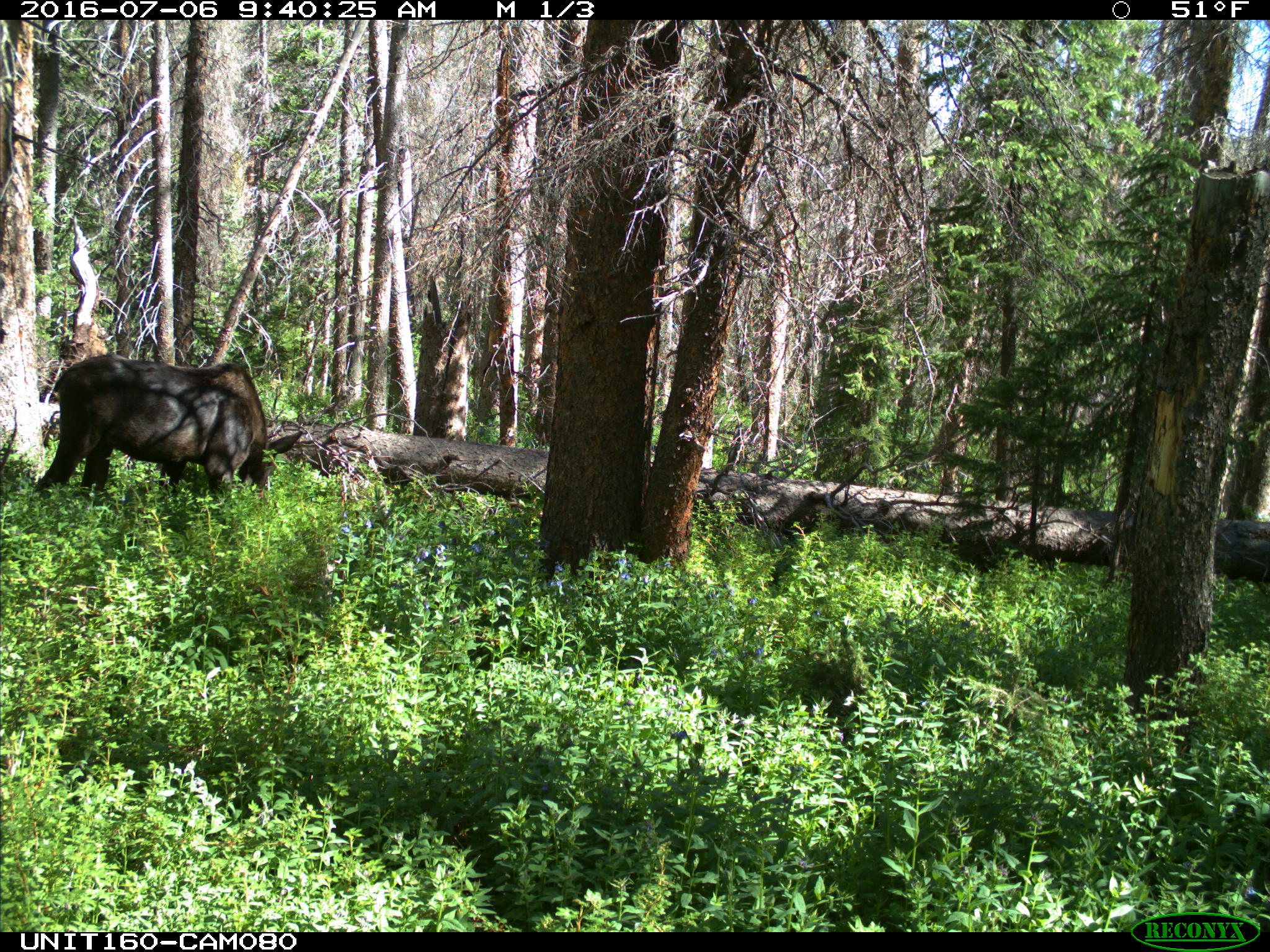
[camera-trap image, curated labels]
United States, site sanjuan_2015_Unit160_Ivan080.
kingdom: Animalia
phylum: Chordata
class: Mammalia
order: Artiodactyla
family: Cervidae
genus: Alces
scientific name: Alces alces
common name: moose